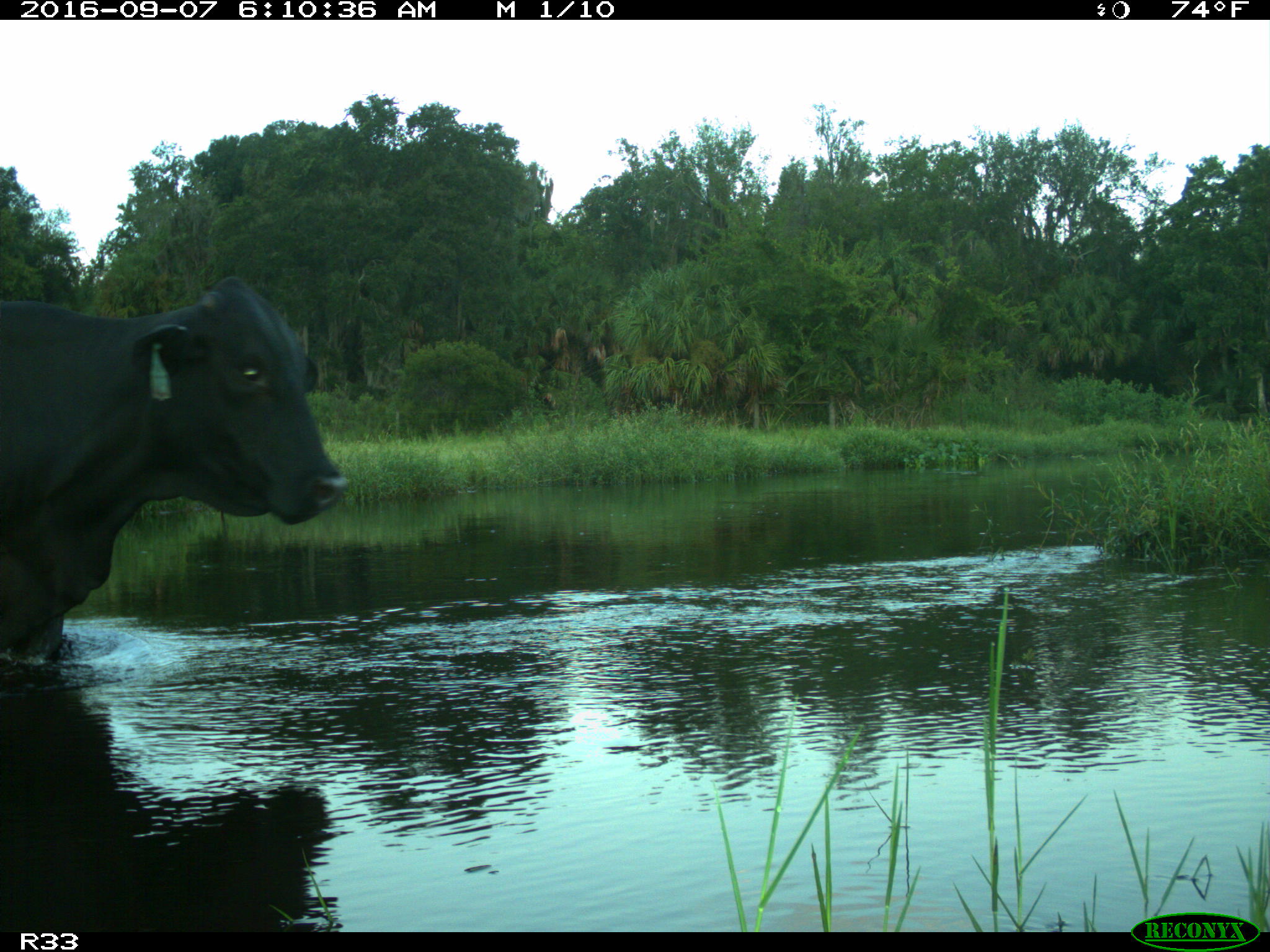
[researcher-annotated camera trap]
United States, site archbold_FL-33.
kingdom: Animalia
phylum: Chordata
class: Mammalia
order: Artiodactyla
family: Bovidae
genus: Bos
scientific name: Bos taurus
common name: domestic cow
Bos taurus (domestic cow).